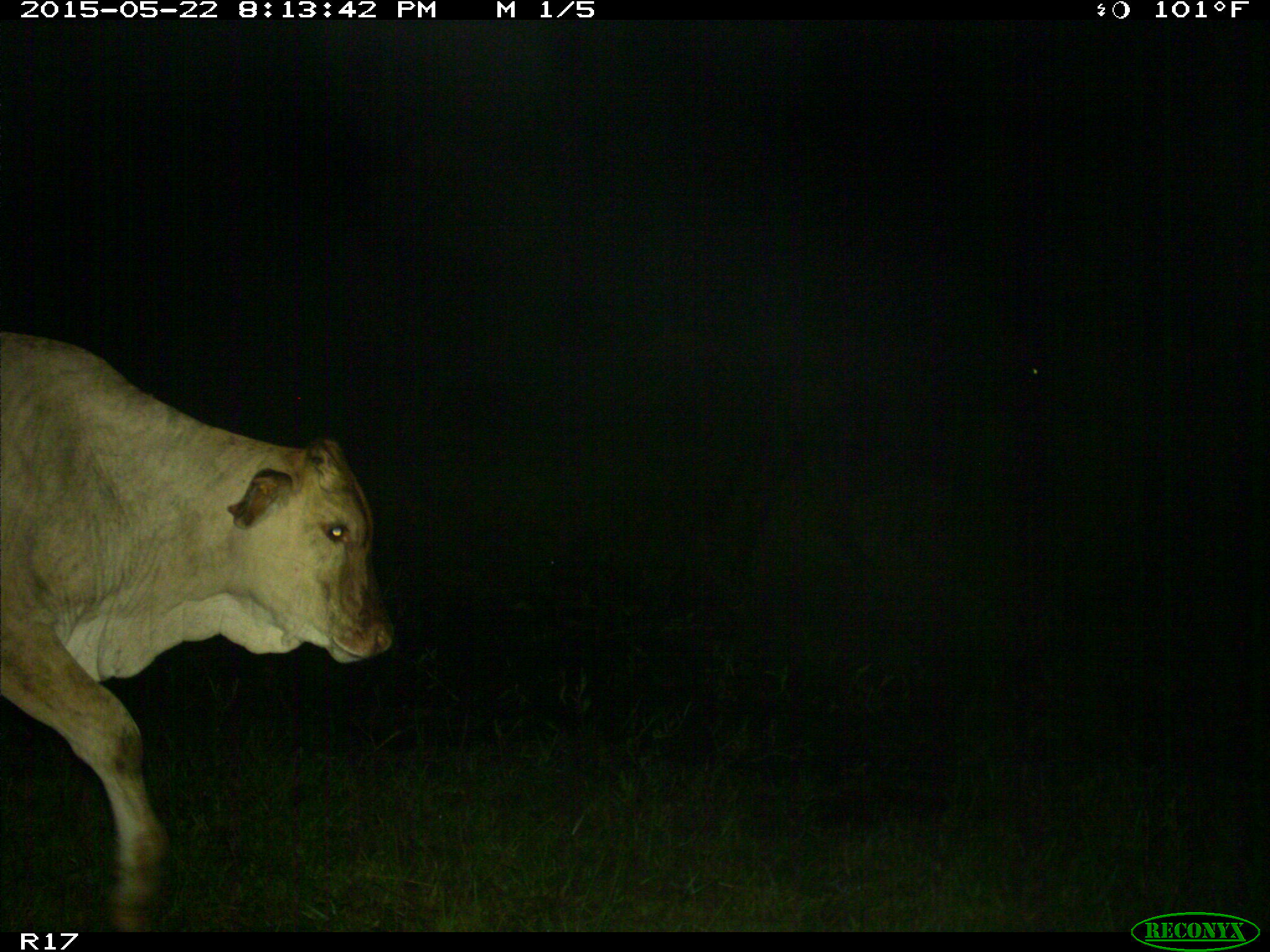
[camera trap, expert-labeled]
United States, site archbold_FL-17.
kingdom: Animalia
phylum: Chordata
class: Mammalia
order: Artiodactyla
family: Bovidae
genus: Bos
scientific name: Bos taurus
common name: domestic cow